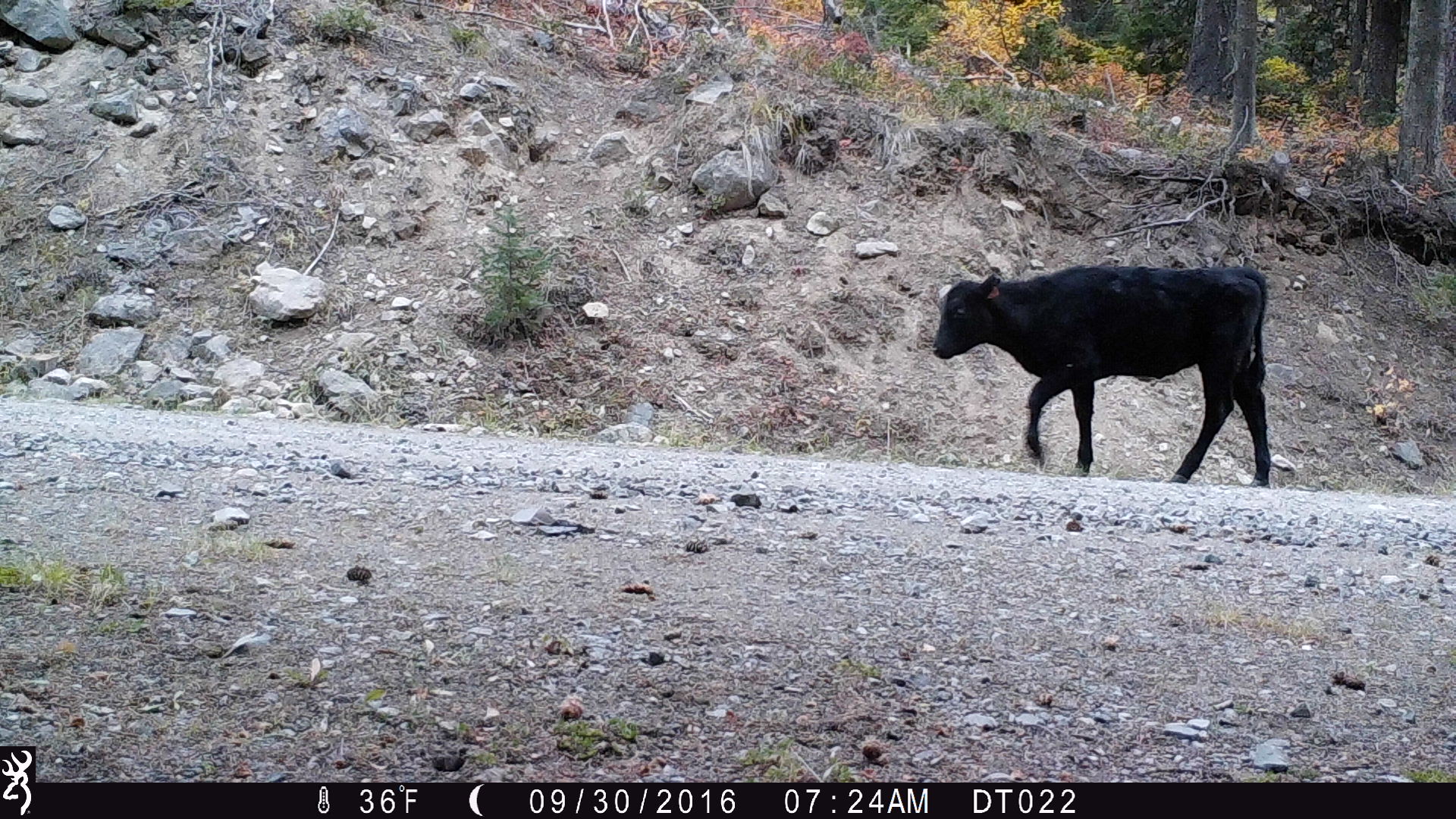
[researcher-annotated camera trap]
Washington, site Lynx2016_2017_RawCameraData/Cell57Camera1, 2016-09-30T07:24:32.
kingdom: Animalia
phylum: Chordata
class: Mammalia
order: Artiodactyla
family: Bovidae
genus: Bos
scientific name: Bos taurus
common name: domestic cattle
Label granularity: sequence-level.